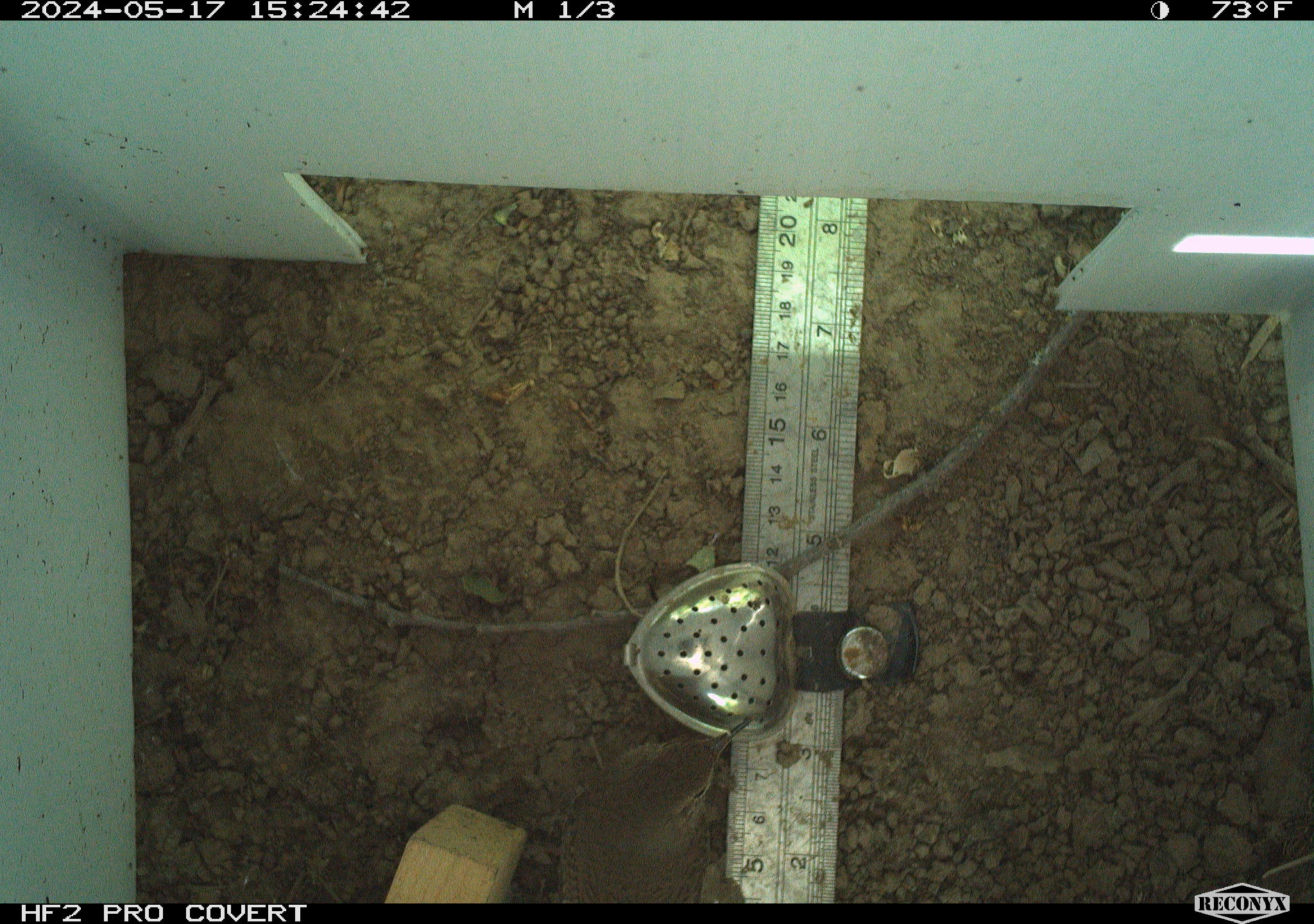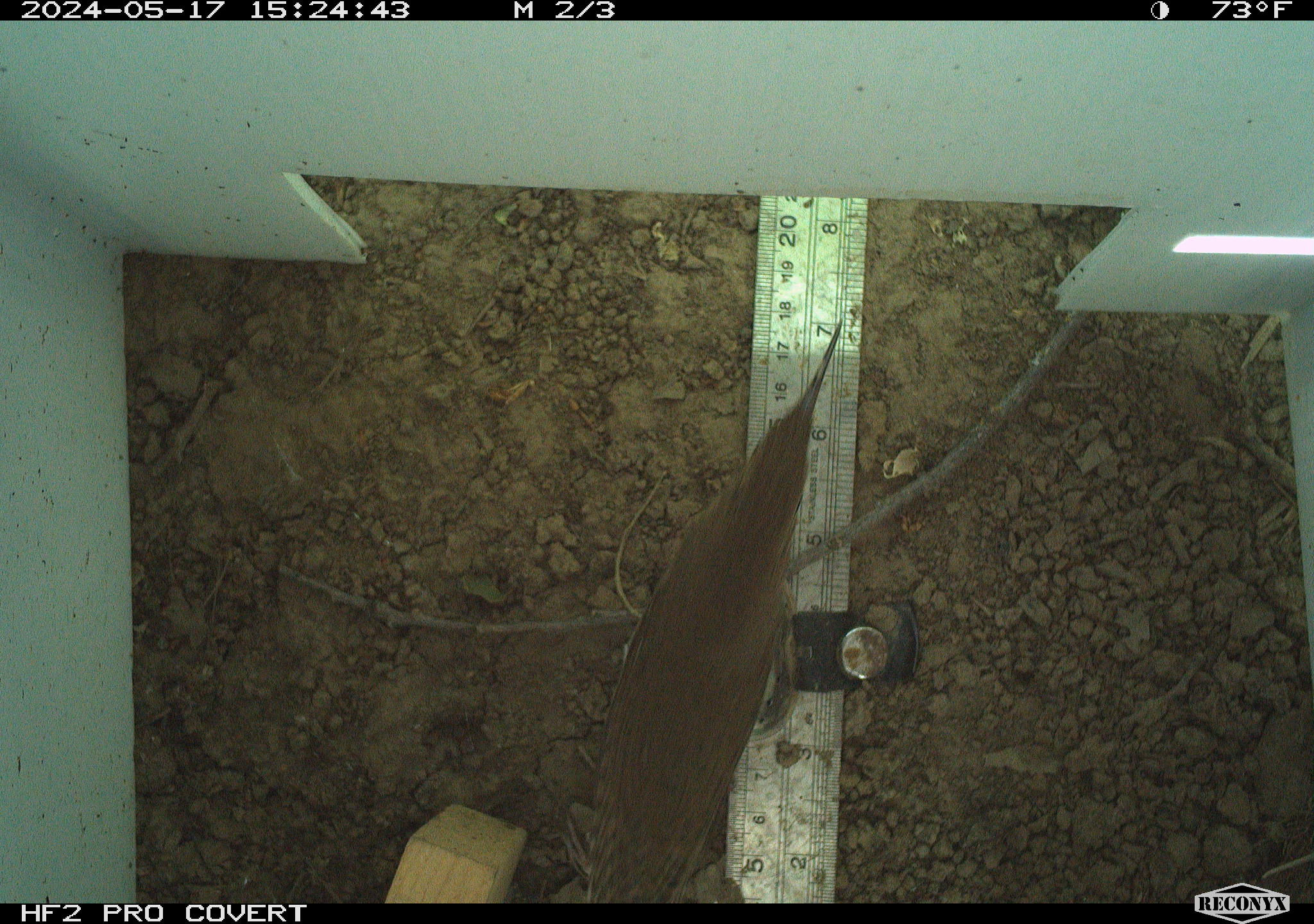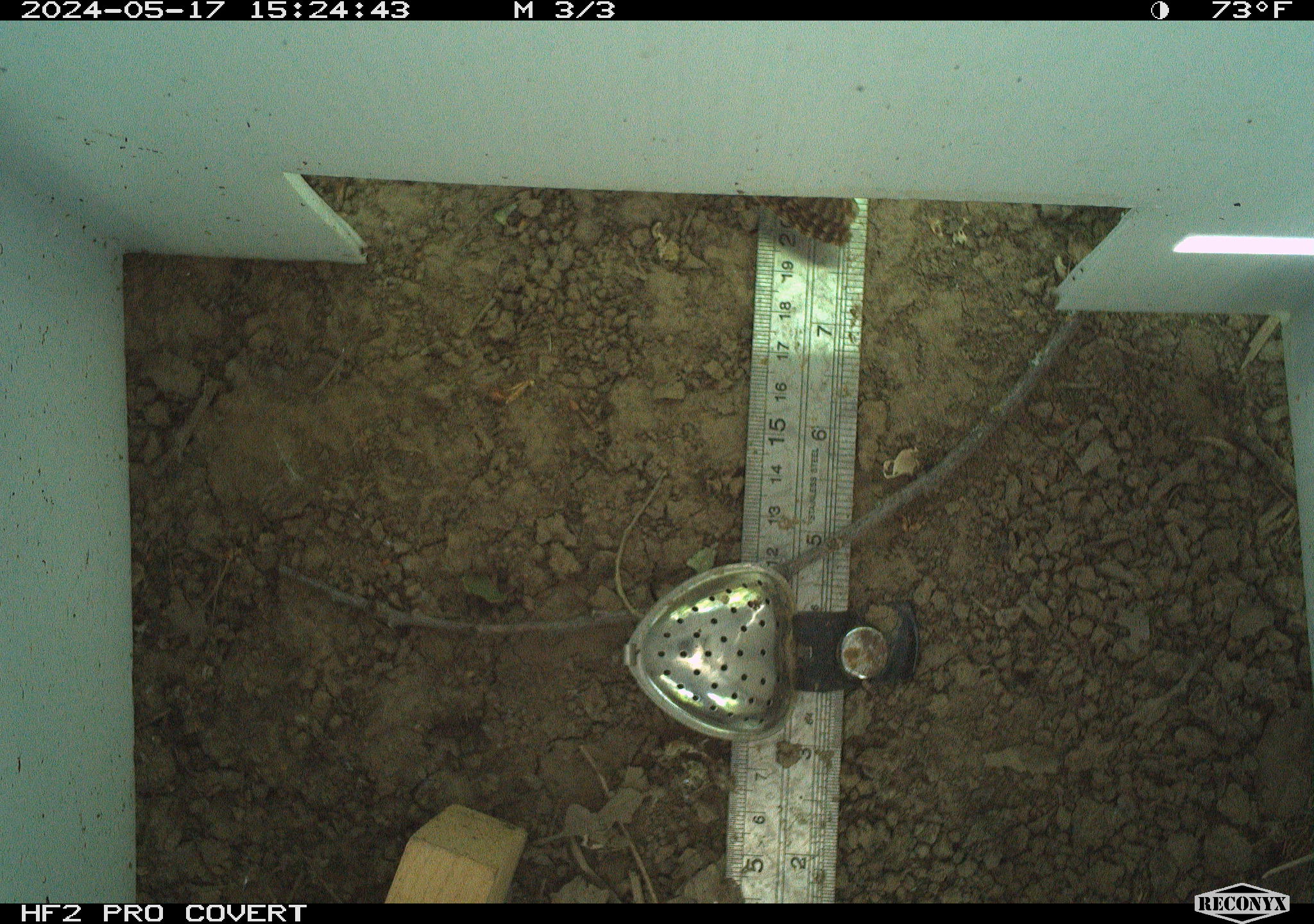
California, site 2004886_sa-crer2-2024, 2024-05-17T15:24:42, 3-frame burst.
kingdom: Animalia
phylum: Chordata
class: Aves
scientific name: Aves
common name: bird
Bird (Aves).